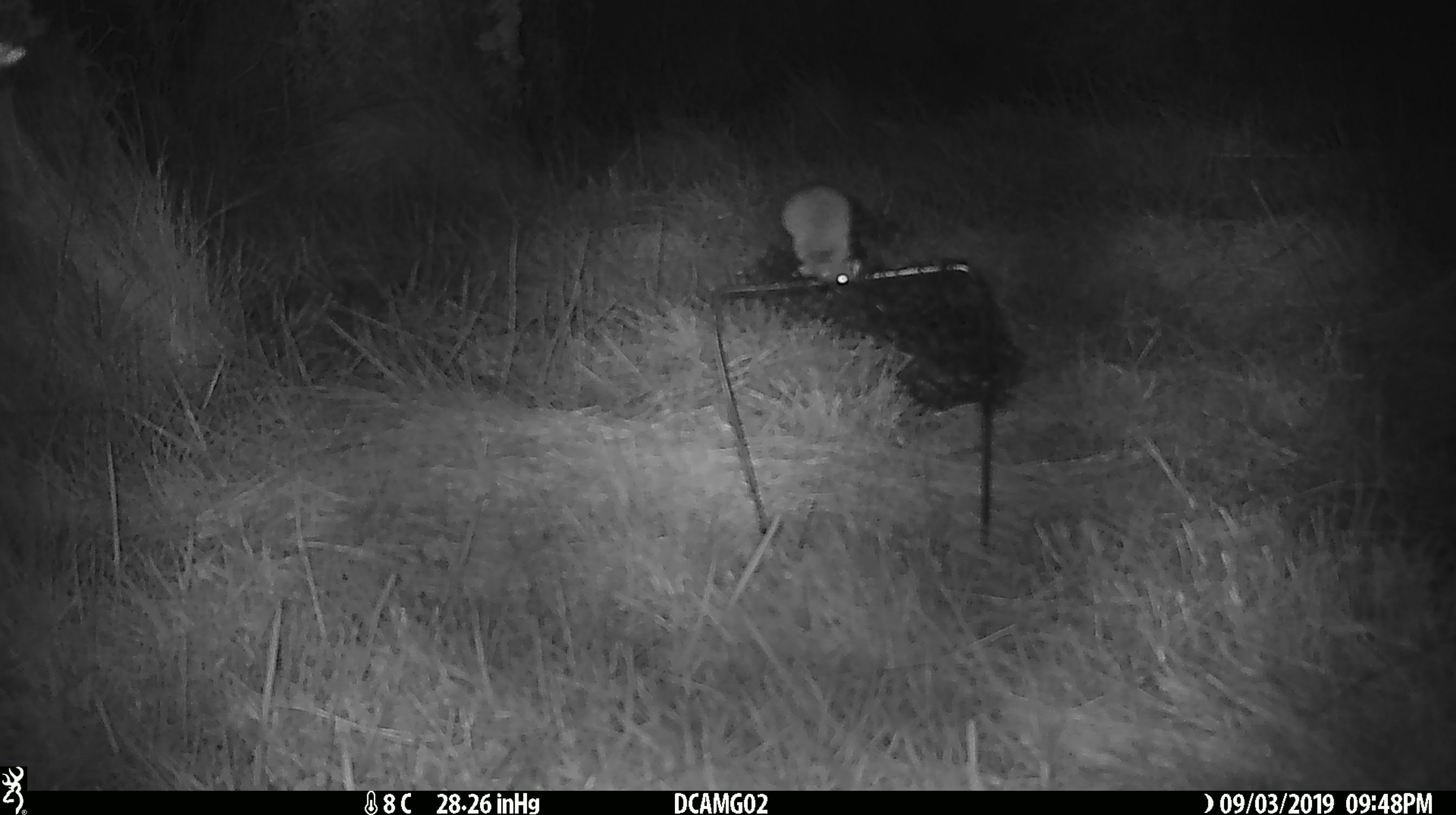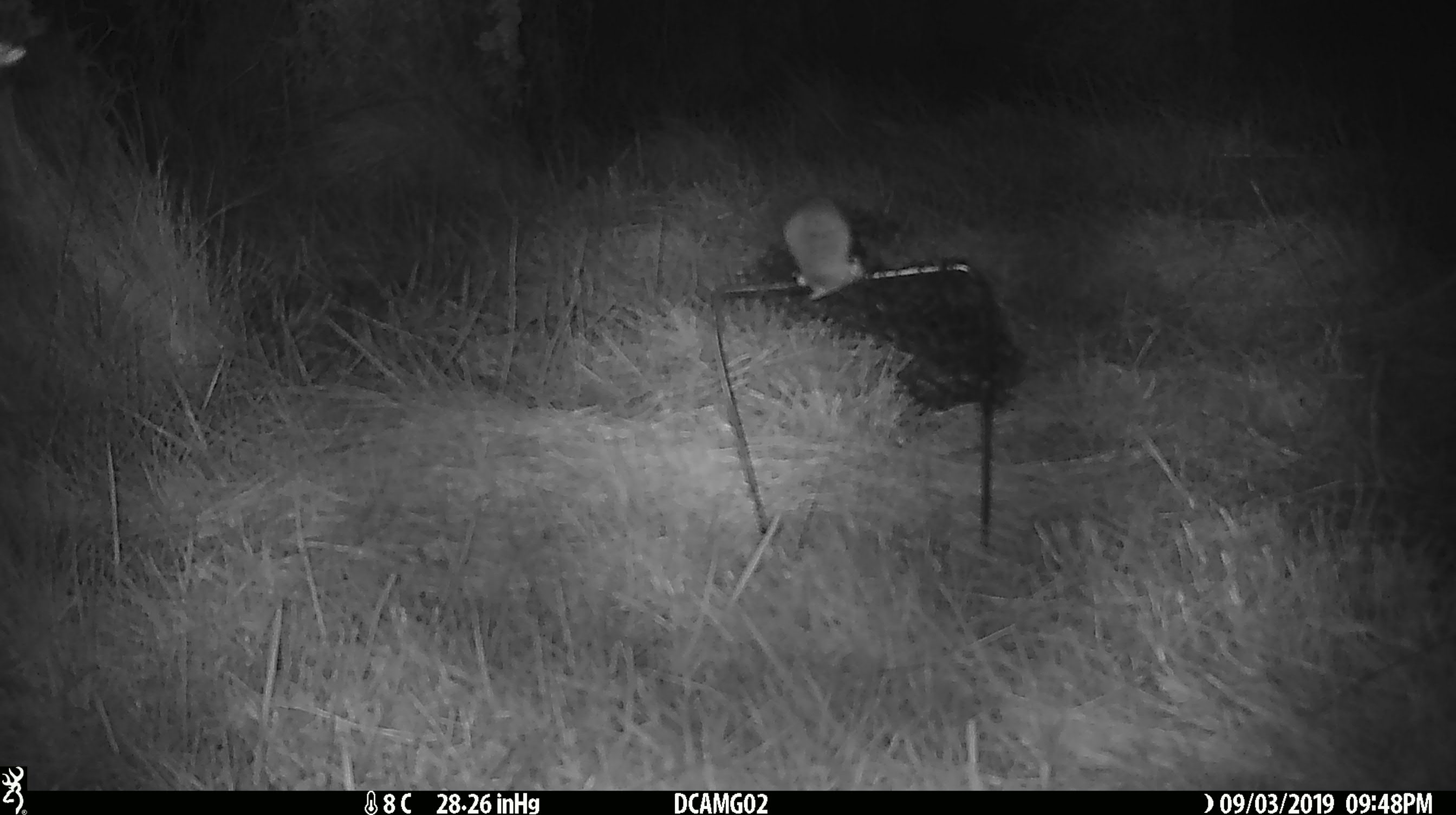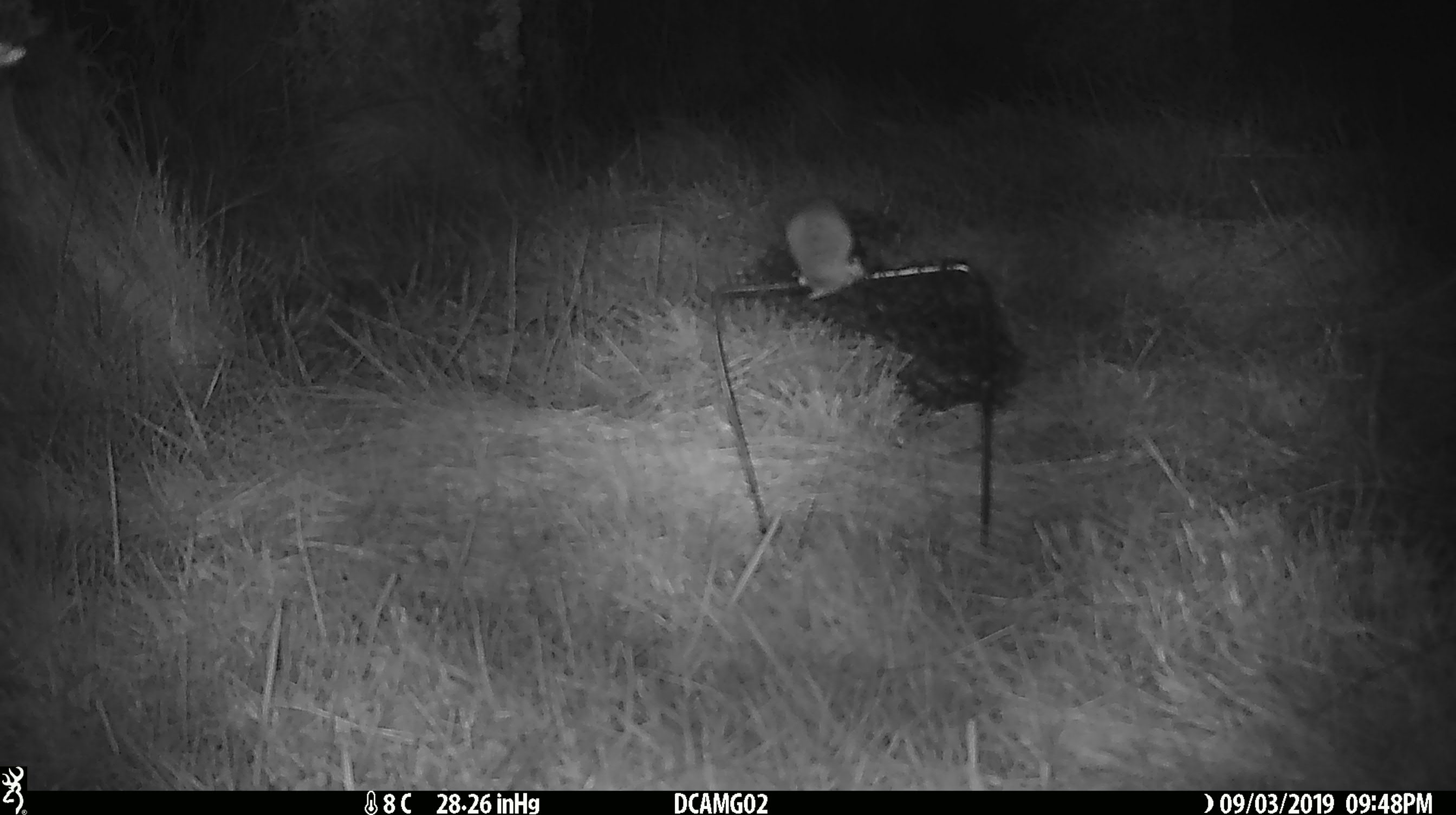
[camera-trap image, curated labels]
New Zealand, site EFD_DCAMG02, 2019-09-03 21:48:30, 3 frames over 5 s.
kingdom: Animalia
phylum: Chordata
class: Mammalia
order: Rodentia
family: Muridae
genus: Mus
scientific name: Mus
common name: mouse